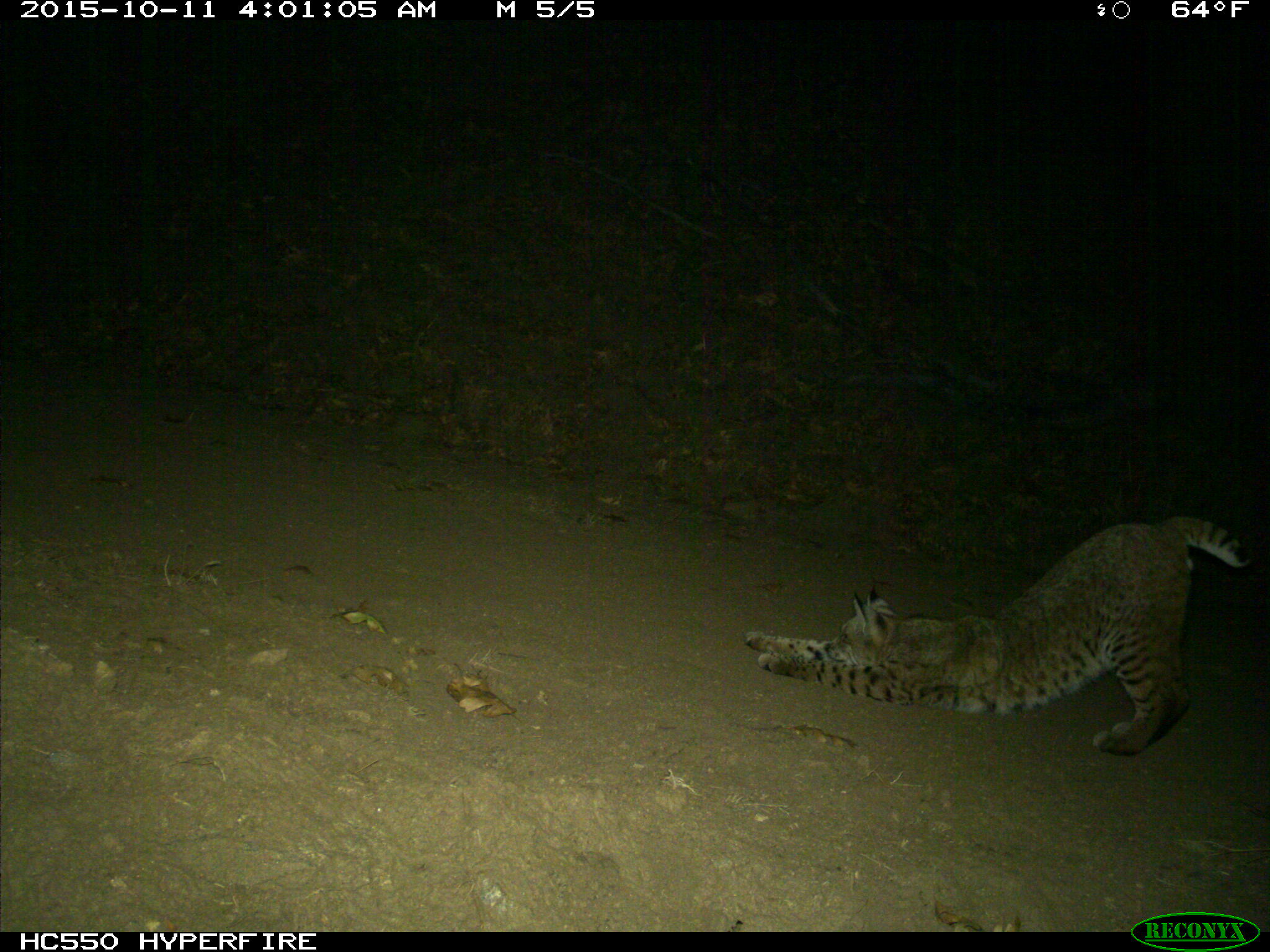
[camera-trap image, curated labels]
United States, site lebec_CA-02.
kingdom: Animalia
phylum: Chordata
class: Mammalia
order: Carnivora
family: Felidae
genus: Lynx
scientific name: Lynx rufus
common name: bobcat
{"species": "Lynx rufus (bobcat)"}